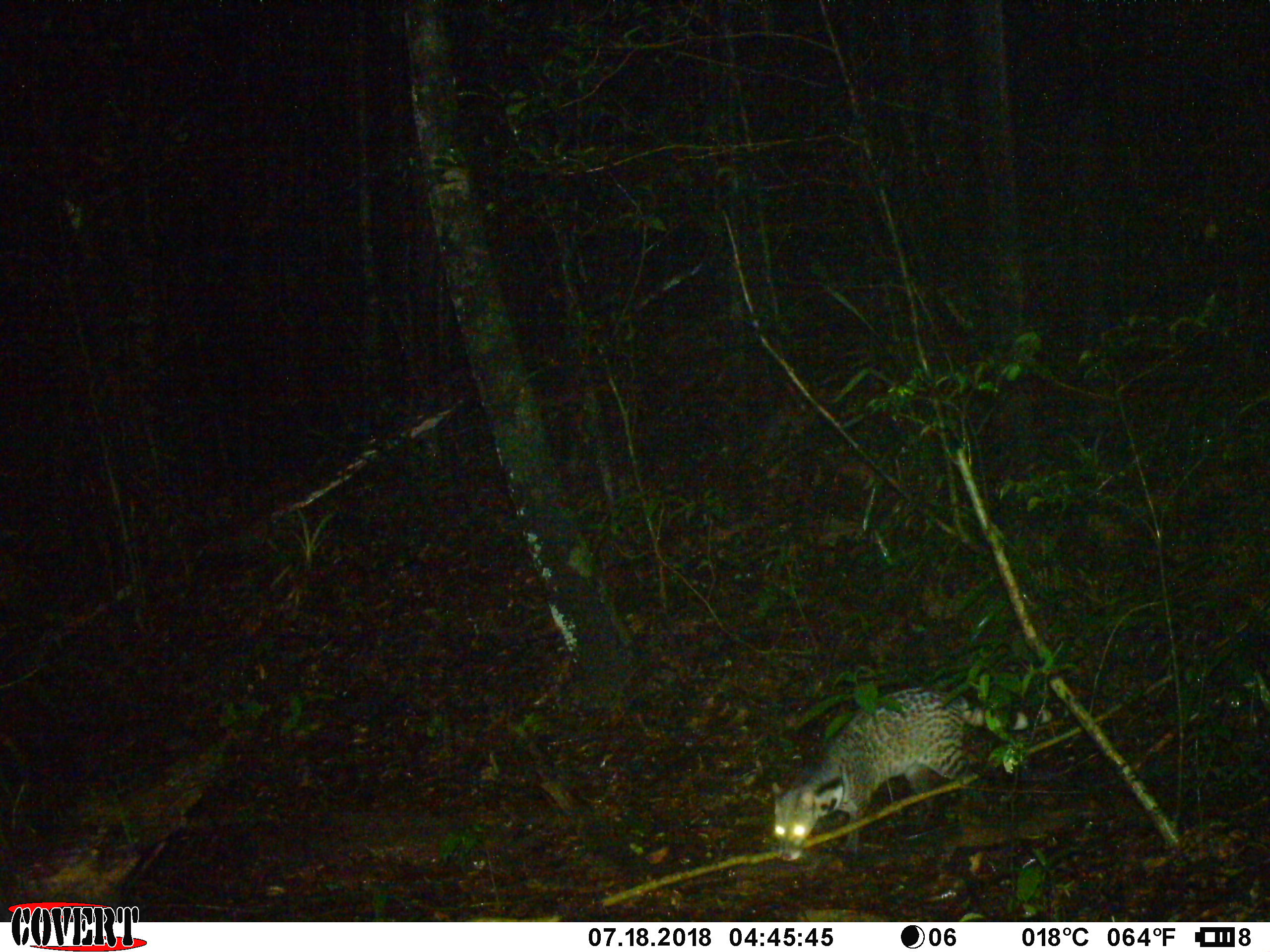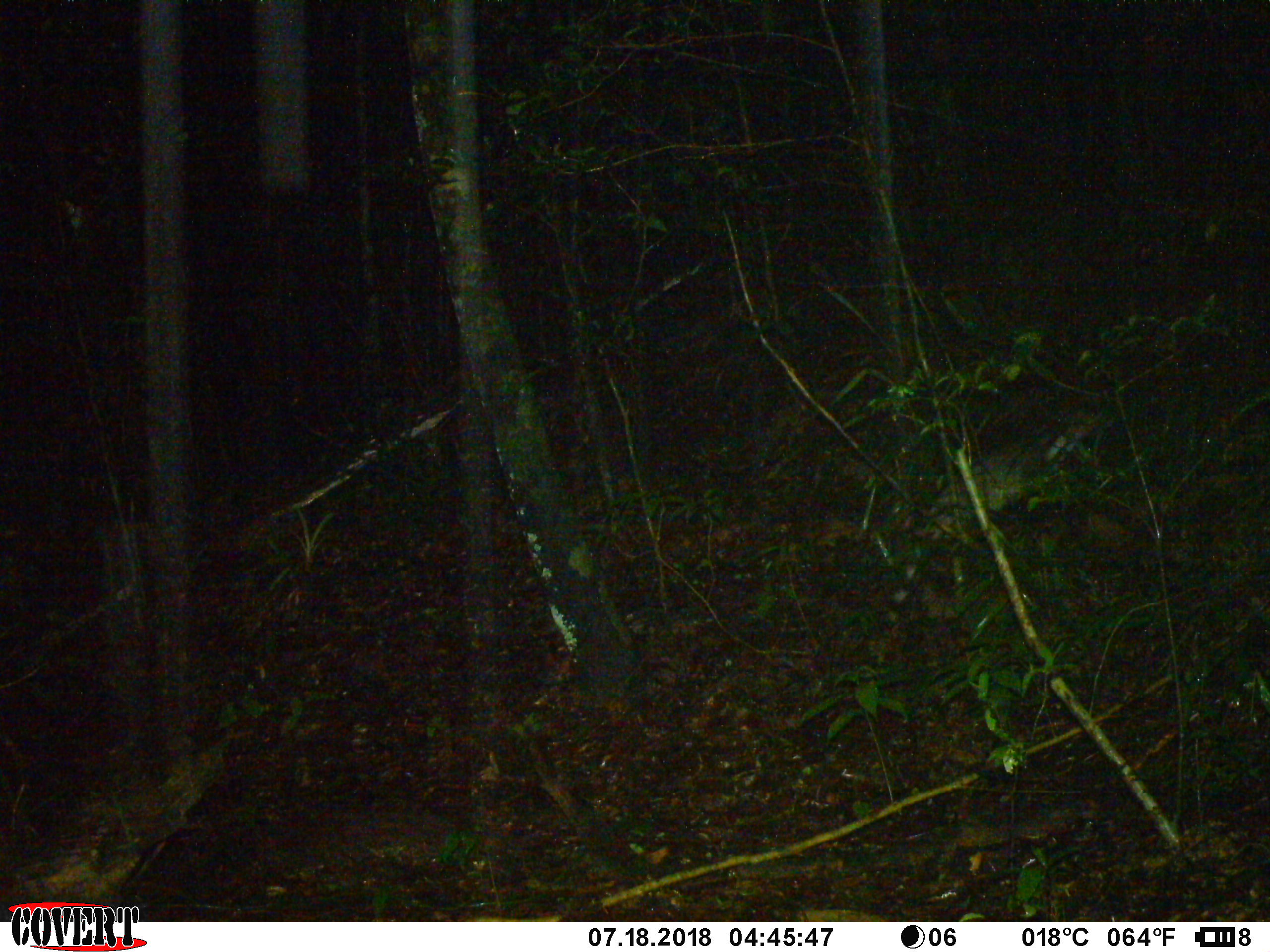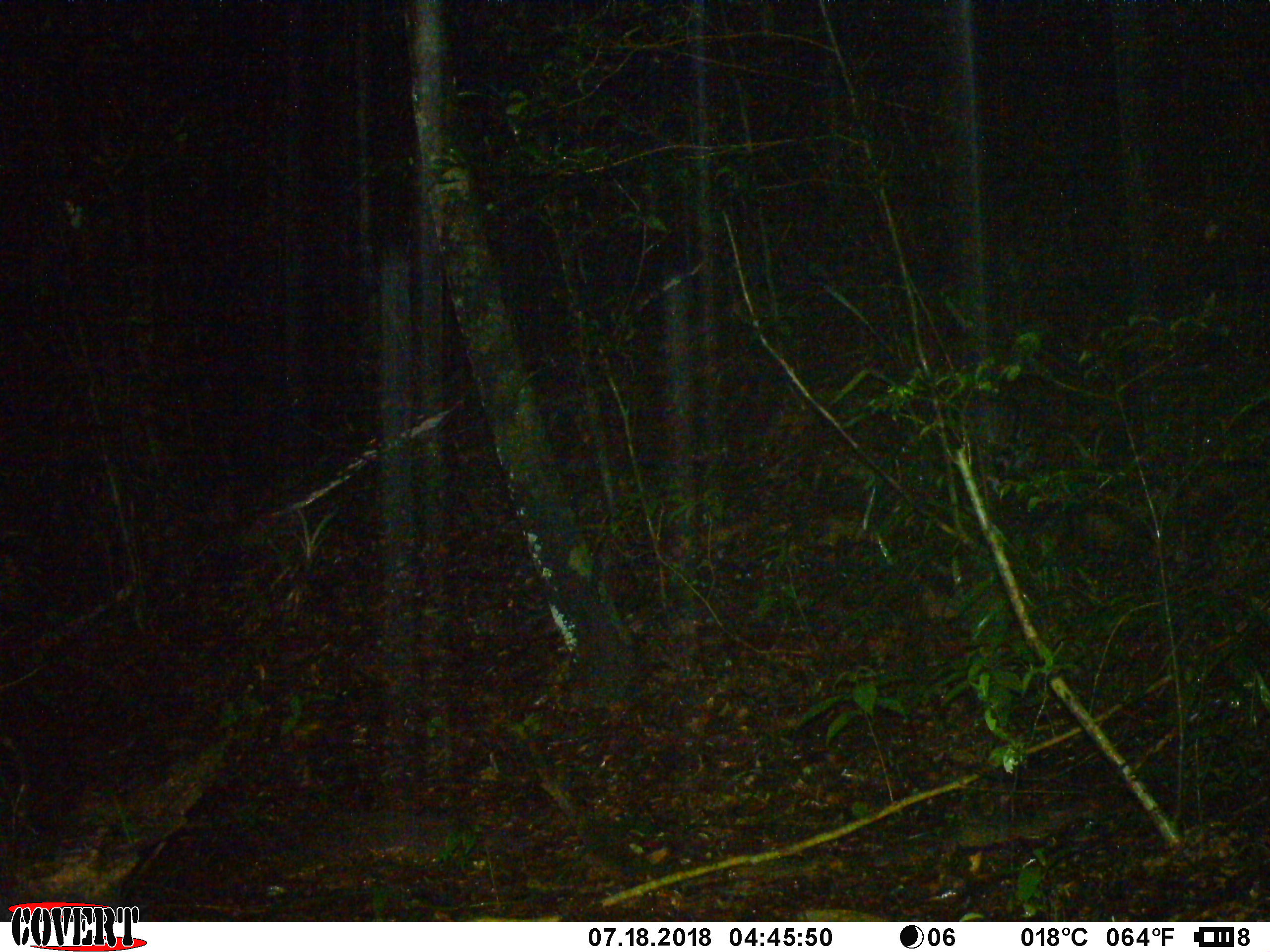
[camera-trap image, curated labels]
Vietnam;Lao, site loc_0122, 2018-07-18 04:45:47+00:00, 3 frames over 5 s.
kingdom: Animalia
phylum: Chordata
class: Mammalia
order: Carnivora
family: Viverridae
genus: Viverra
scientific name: Viverra zibetha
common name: large indian civet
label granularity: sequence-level